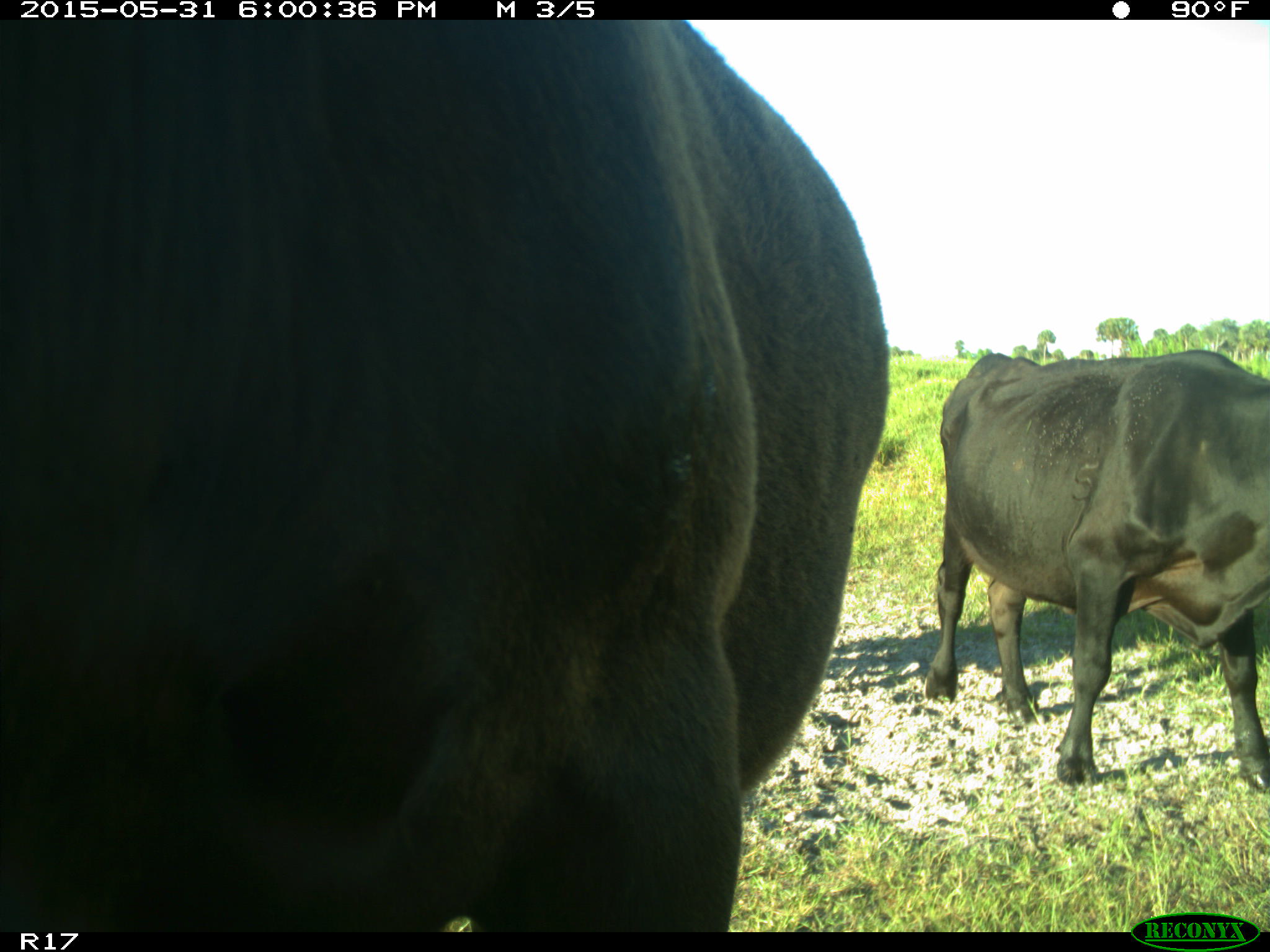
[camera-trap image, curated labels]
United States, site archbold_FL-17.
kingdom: Animalia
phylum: Chordata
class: Mammalia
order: Artiodactyla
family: Bovidae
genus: Bos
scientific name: Bos taurus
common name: domestic cow